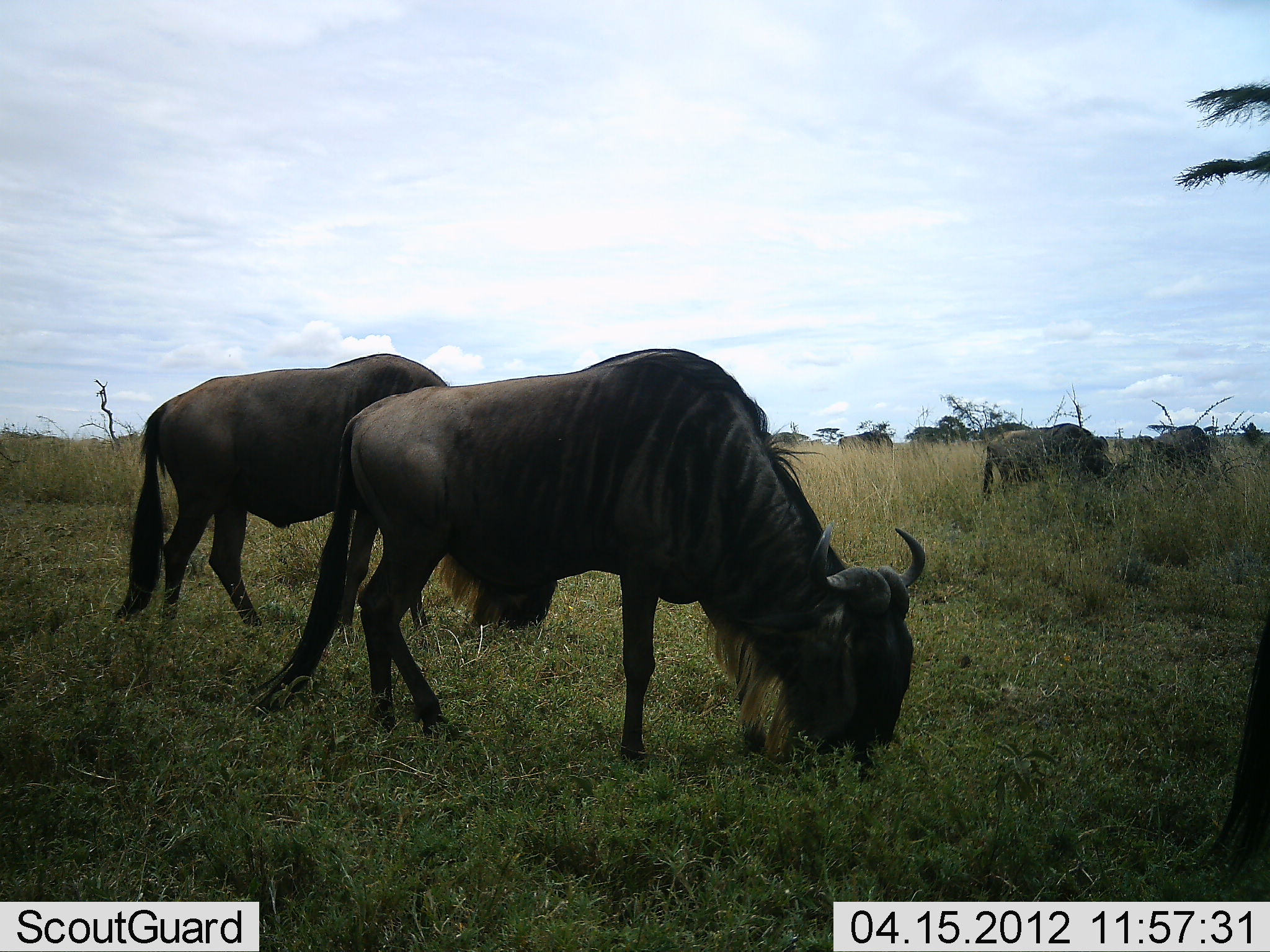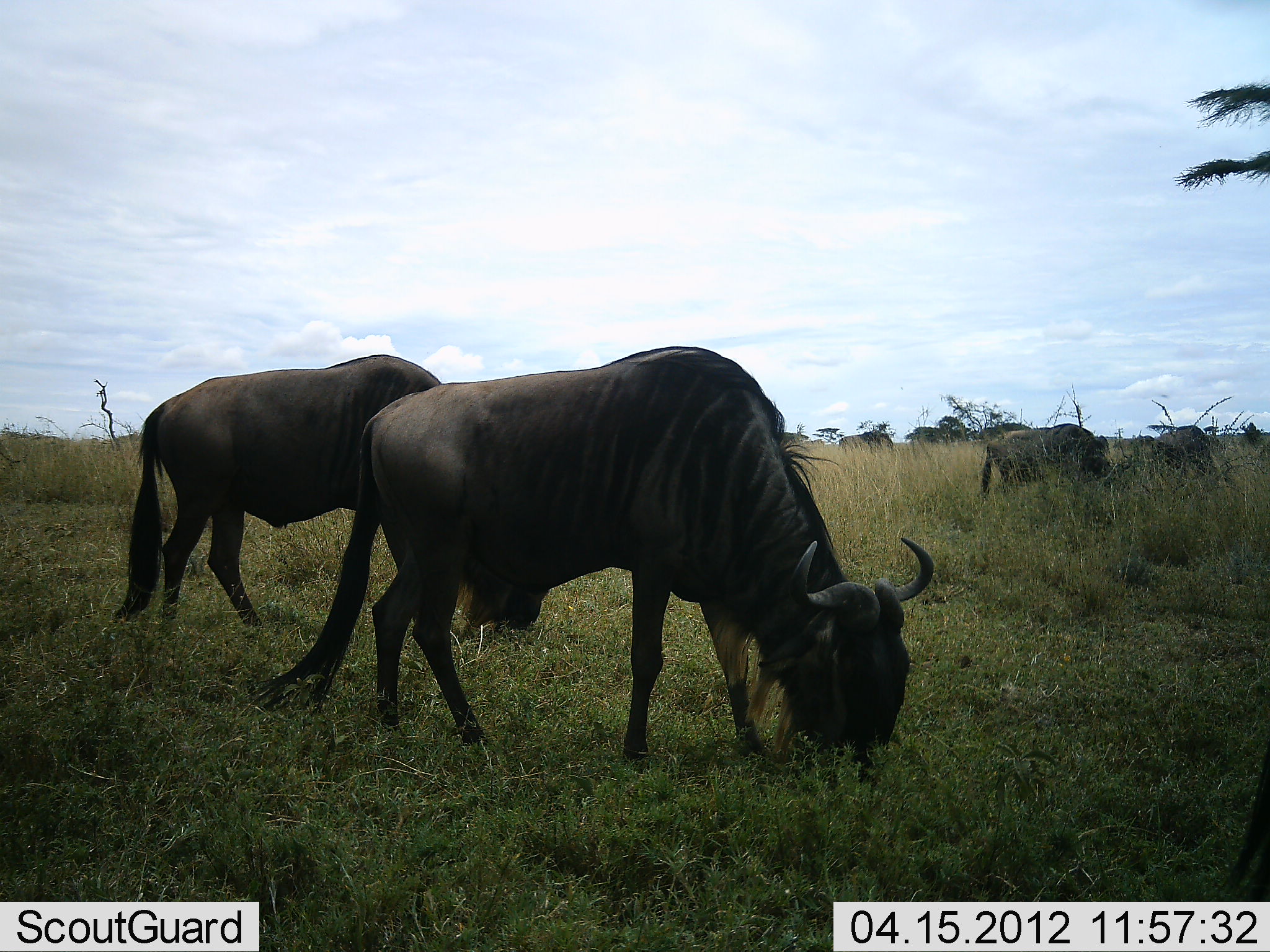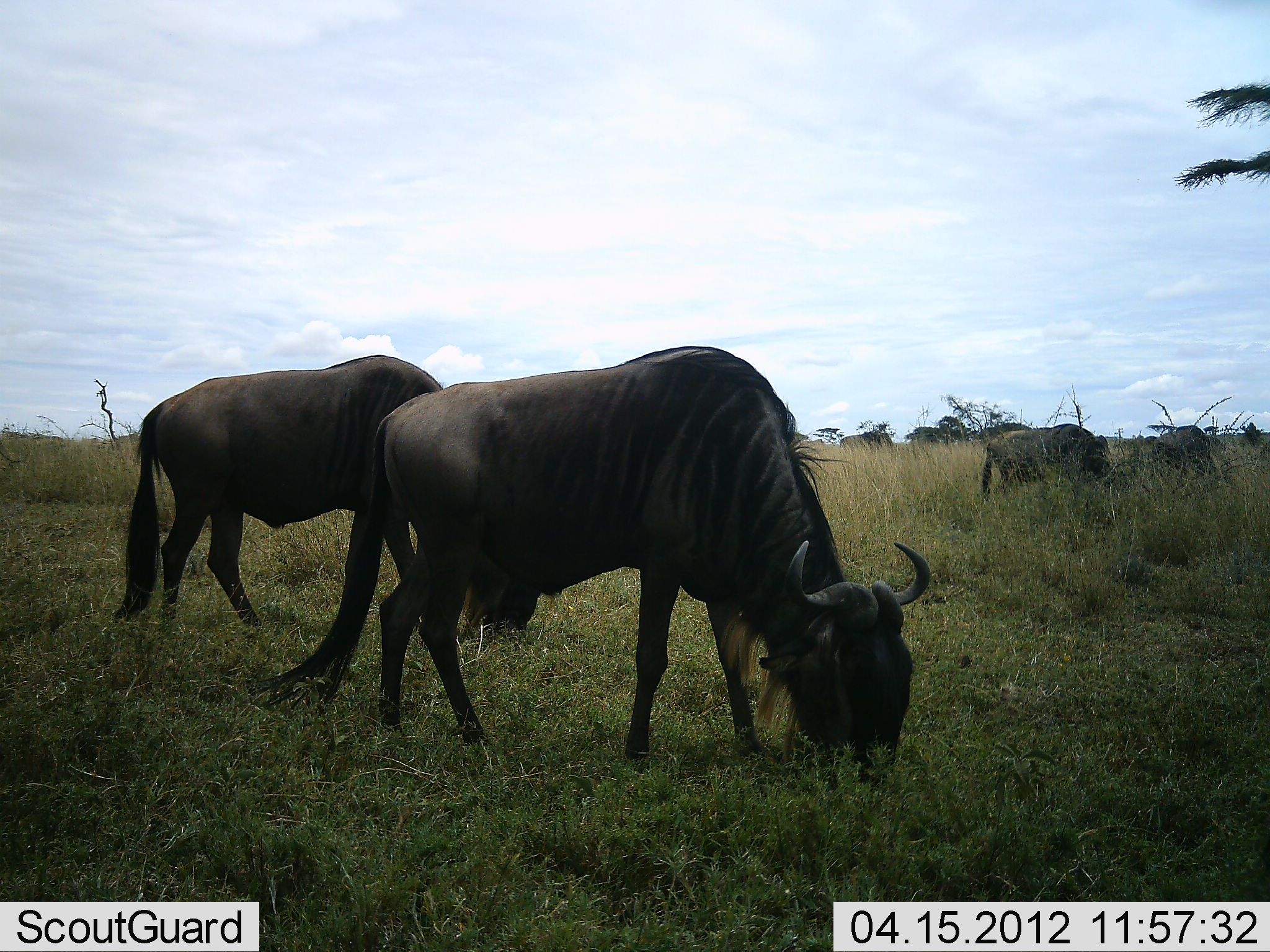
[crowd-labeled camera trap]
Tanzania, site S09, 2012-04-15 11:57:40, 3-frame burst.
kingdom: Animalia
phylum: Chordata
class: Mammalia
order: Artiodactyla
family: Bovidae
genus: Connochaetes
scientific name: Connochaetes taurinus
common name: blue wildebeest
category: wildebeest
Wildebeest (blue wildebeest) (Connochaetes taurinus), count 6. Behavior (volunteer vote fractions): standing 21%, resting 0%, moving 4%, interacting 0%. Young present (vote fraction): 0%. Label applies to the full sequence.